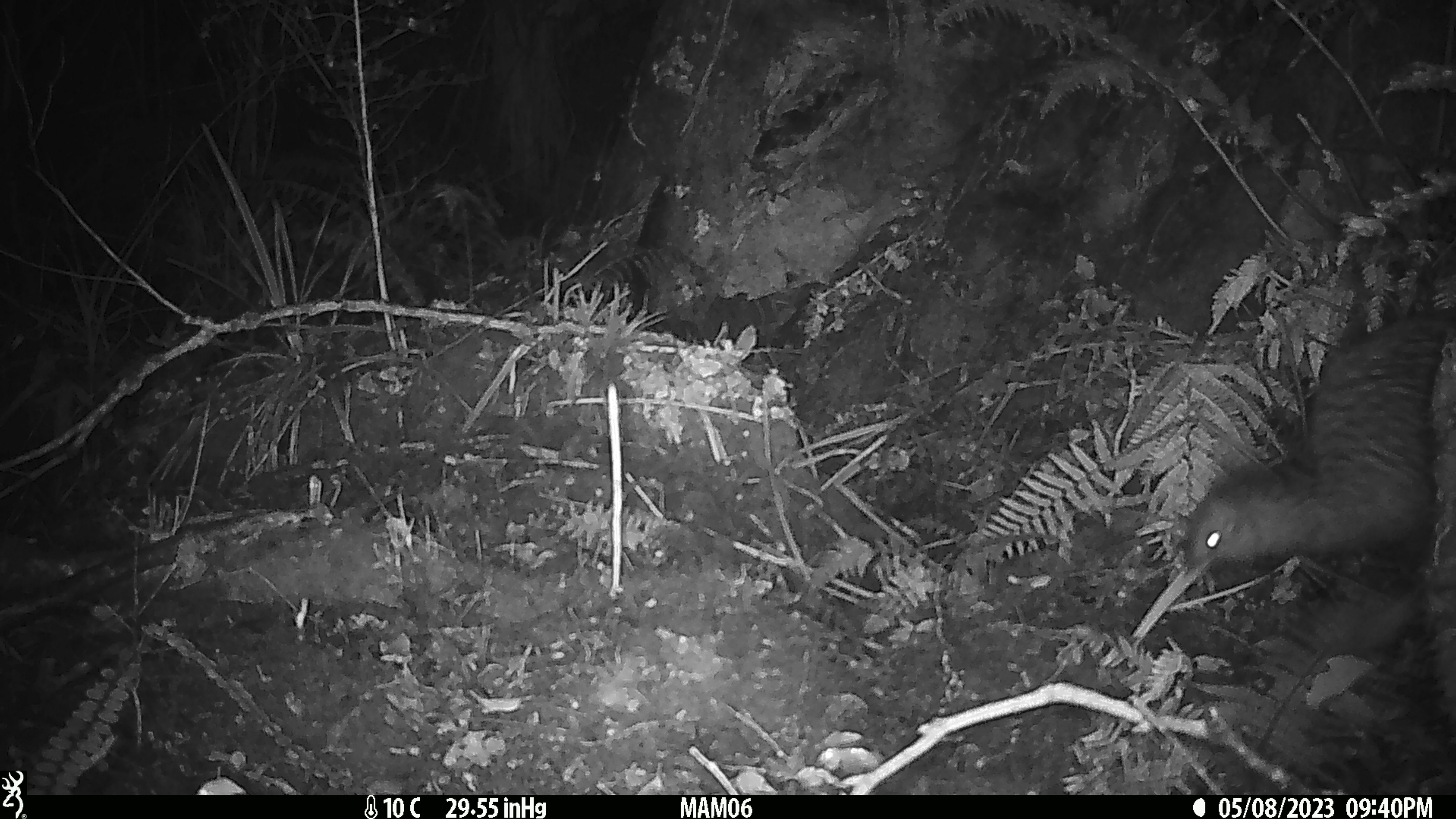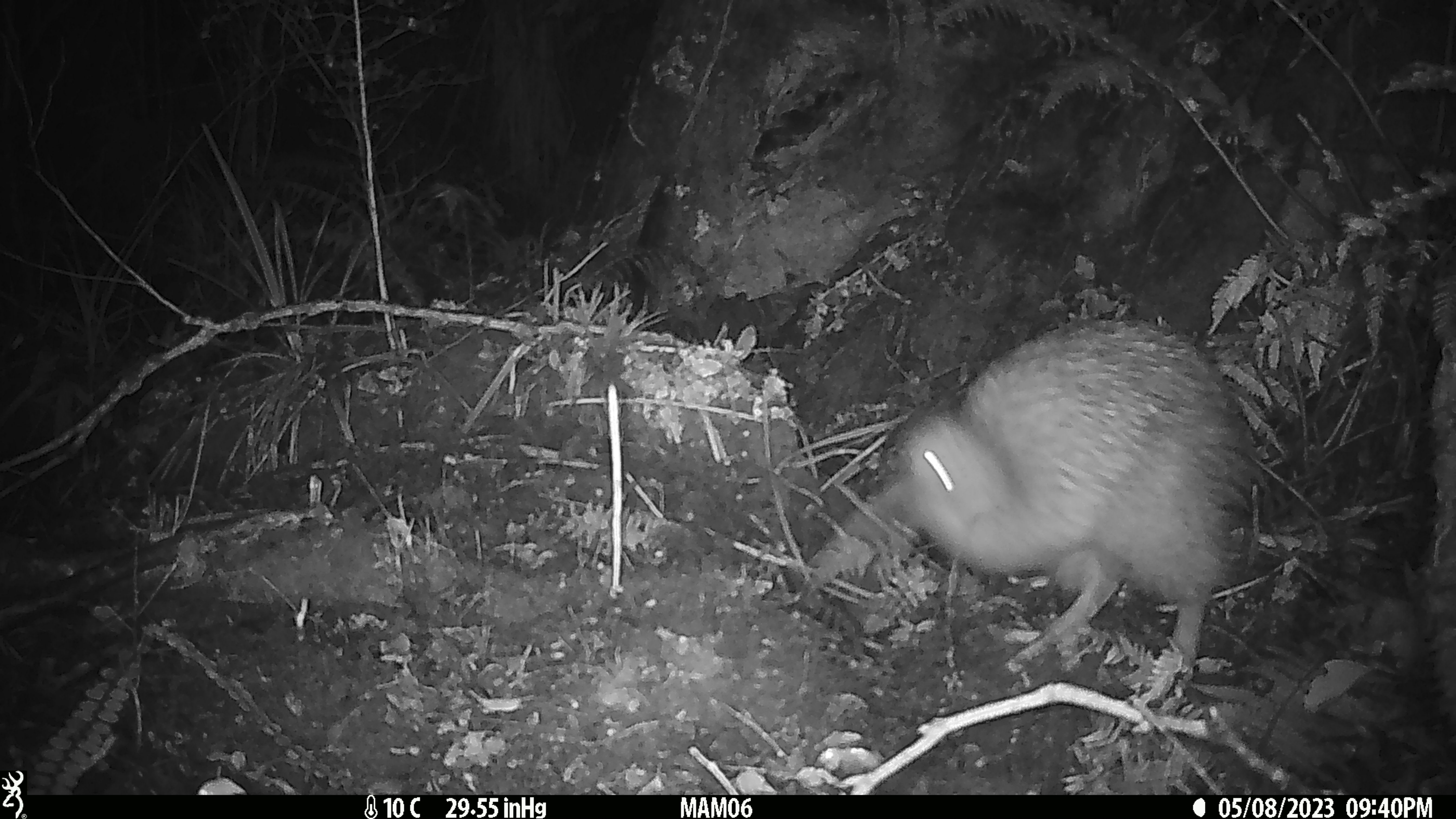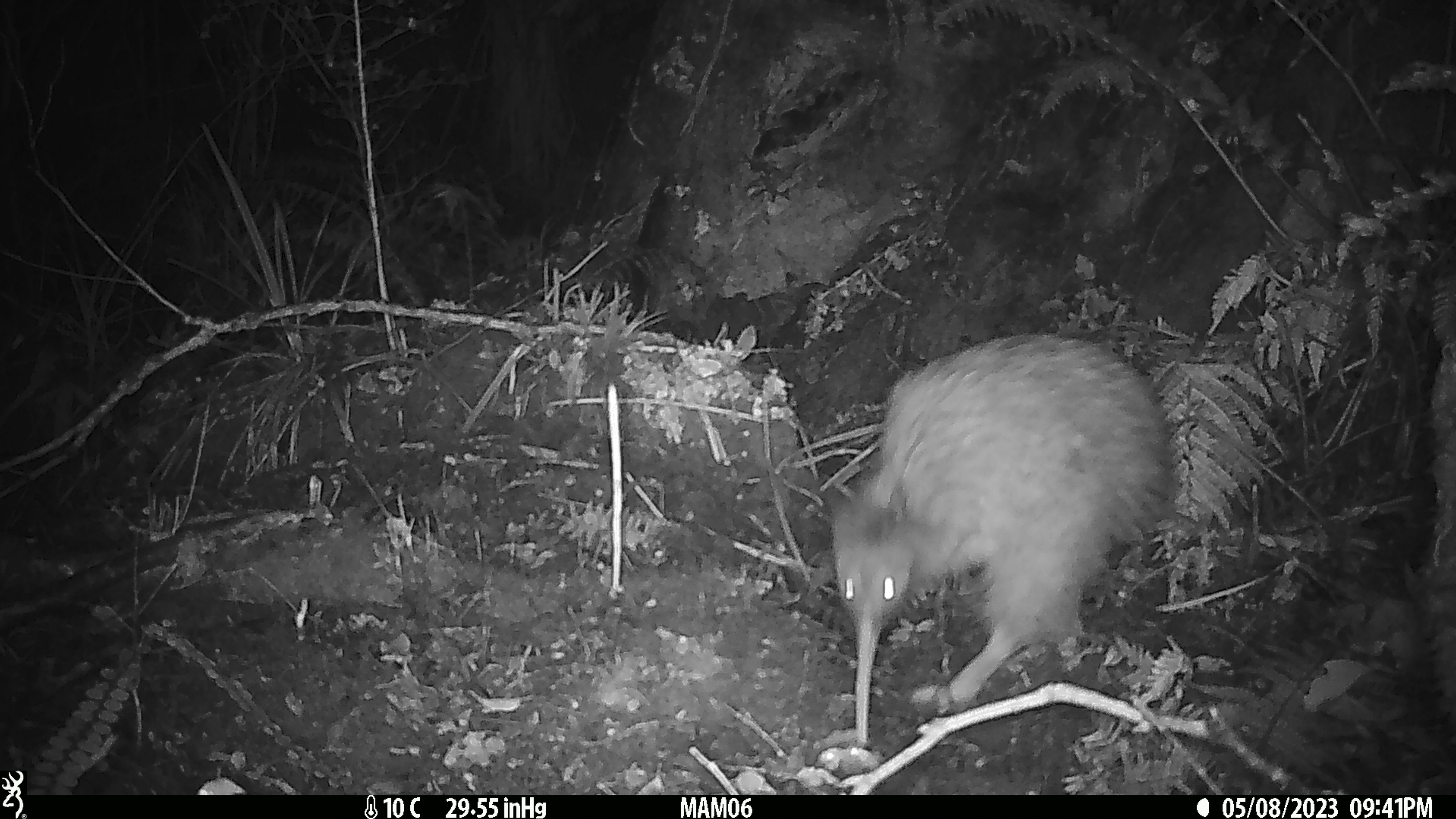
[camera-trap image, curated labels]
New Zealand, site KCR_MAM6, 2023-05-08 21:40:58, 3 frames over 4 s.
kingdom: Animalia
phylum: Chordata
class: Aves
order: Apterygiformes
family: Apterygidae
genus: Apteryx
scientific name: Apteryx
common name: kiwi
Kiwi (Apteryx).